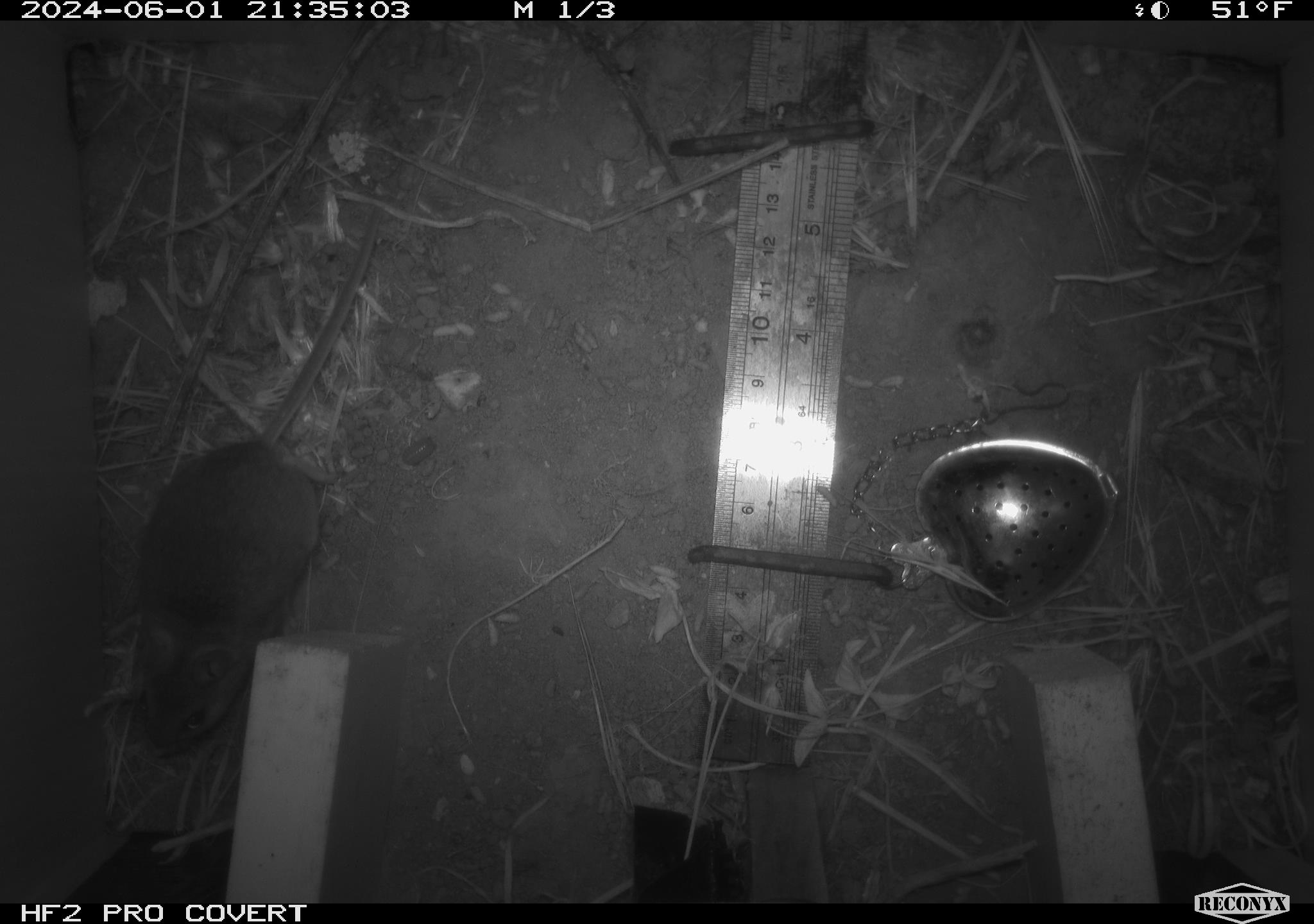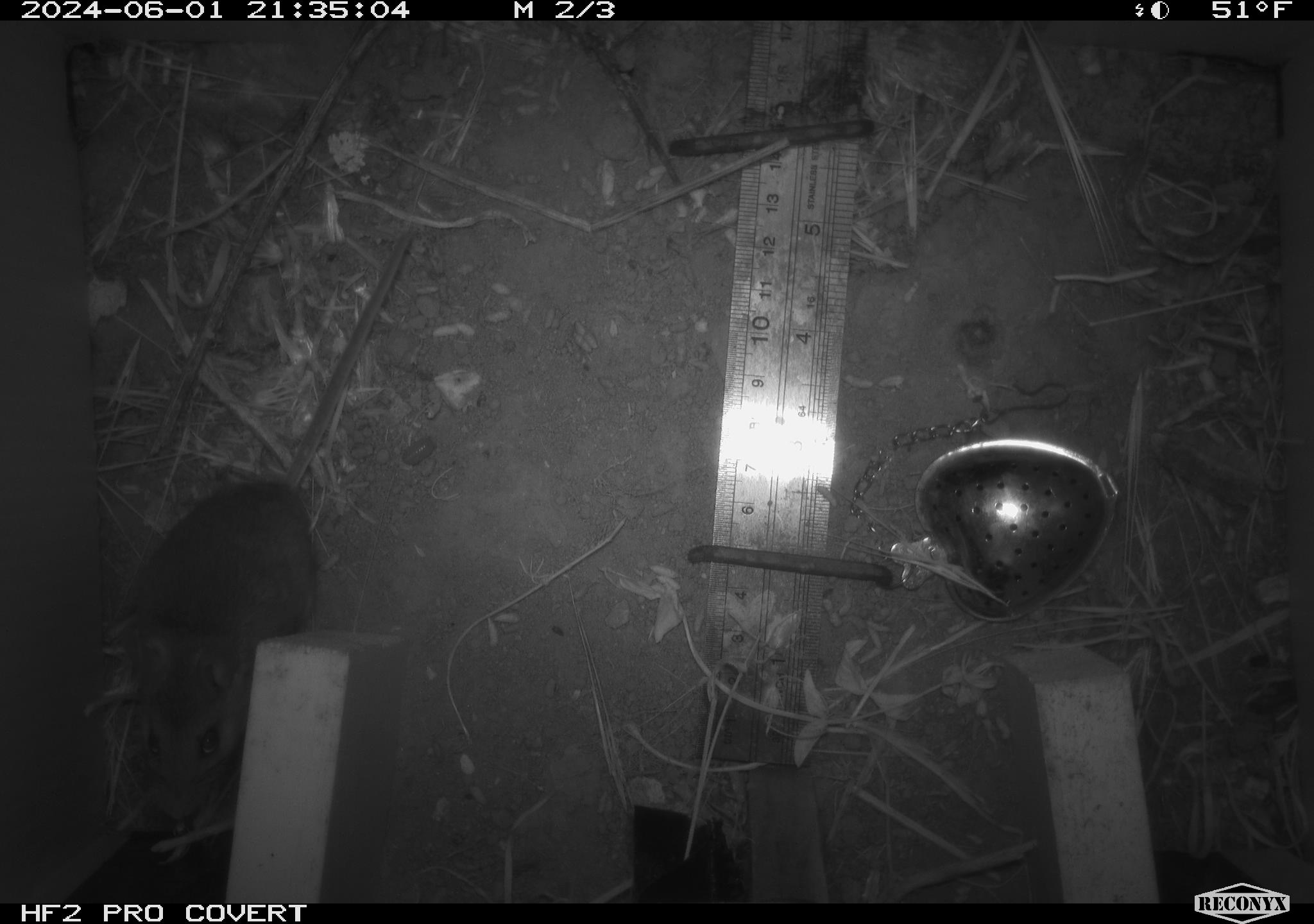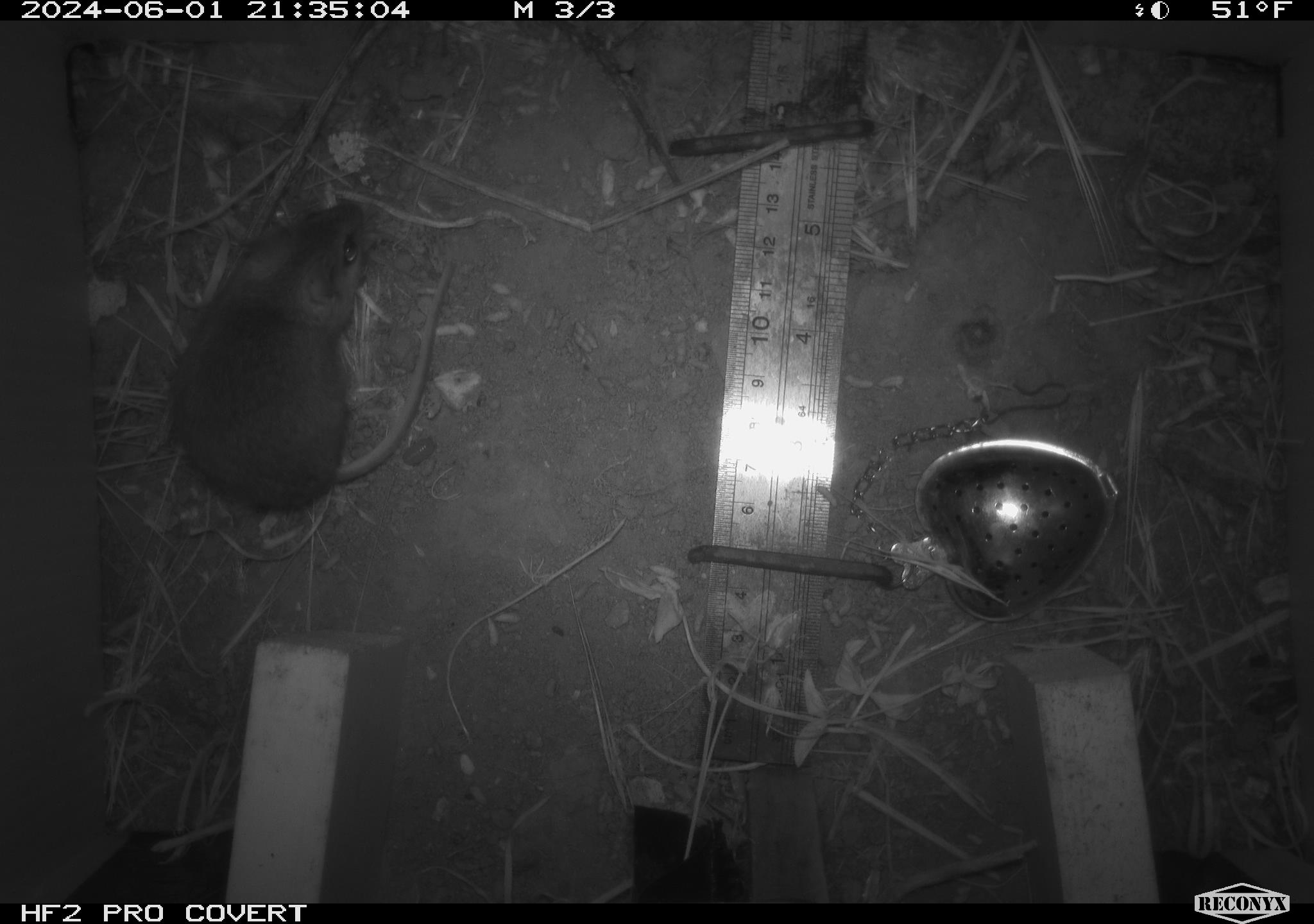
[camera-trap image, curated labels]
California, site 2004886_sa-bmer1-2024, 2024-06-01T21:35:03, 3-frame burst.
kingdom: Animalia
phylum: Chordata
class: Mammalia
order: Rodentia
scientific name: Rodentia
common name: mouse species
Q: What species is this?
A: Mouse species (Rodentia).